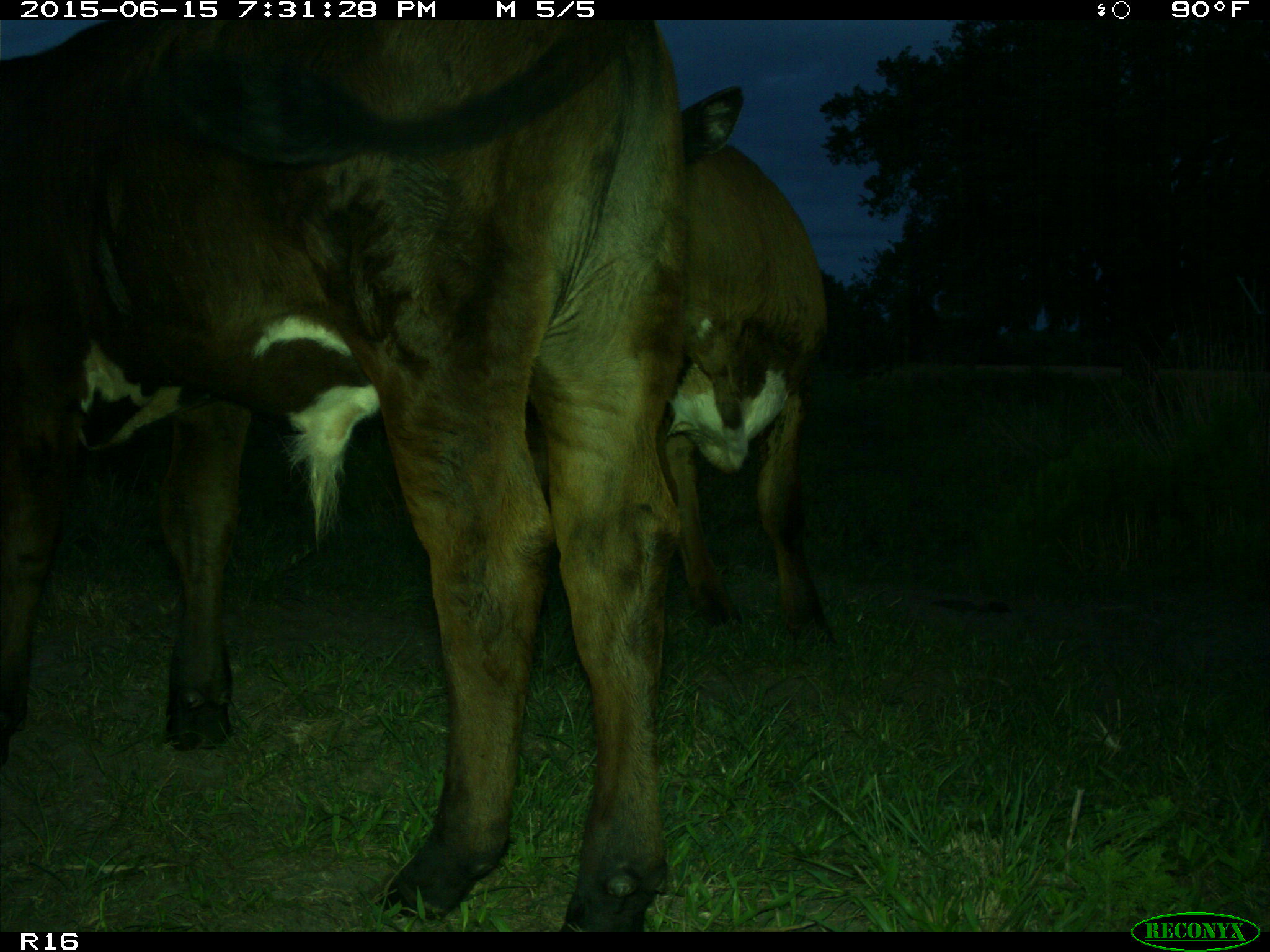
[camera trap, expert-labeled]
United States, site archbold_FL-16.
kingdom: Animalia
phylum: Chordata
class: Mammalia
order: Artiodactyla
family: Bovidae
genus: Bos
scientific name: Bos taurus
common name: domestic cow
Bos taurus (domestic cow).